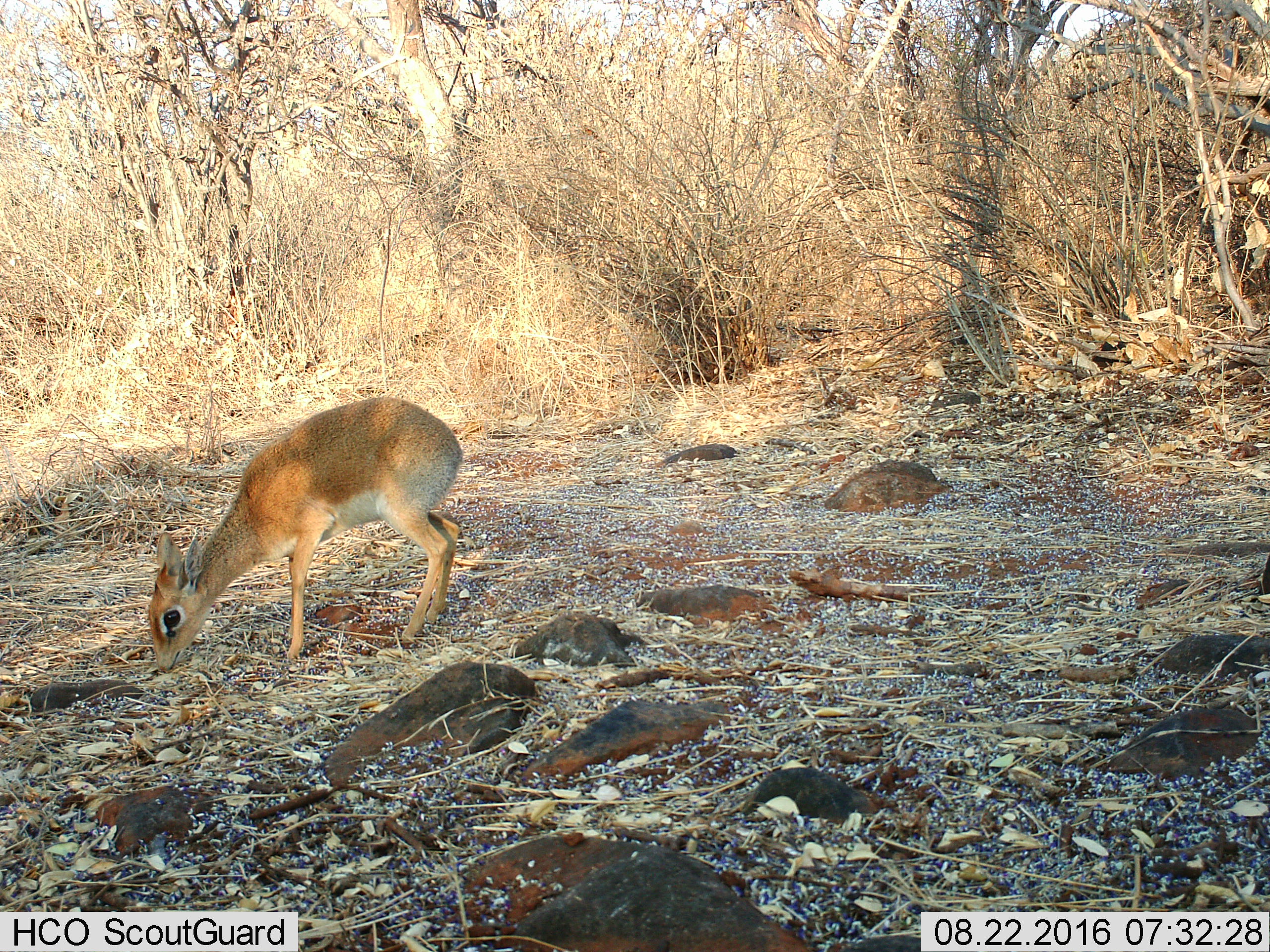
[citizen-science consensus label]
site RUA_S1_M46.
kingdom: Animalia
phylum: Chordata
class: Mammalia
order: Artiodactyla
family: Bovidae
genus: Madoqua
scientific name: Madoqua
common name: dik-dik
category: dikdik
Dikdik (dik-dik) (Madoqua), count 1. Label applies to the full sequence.